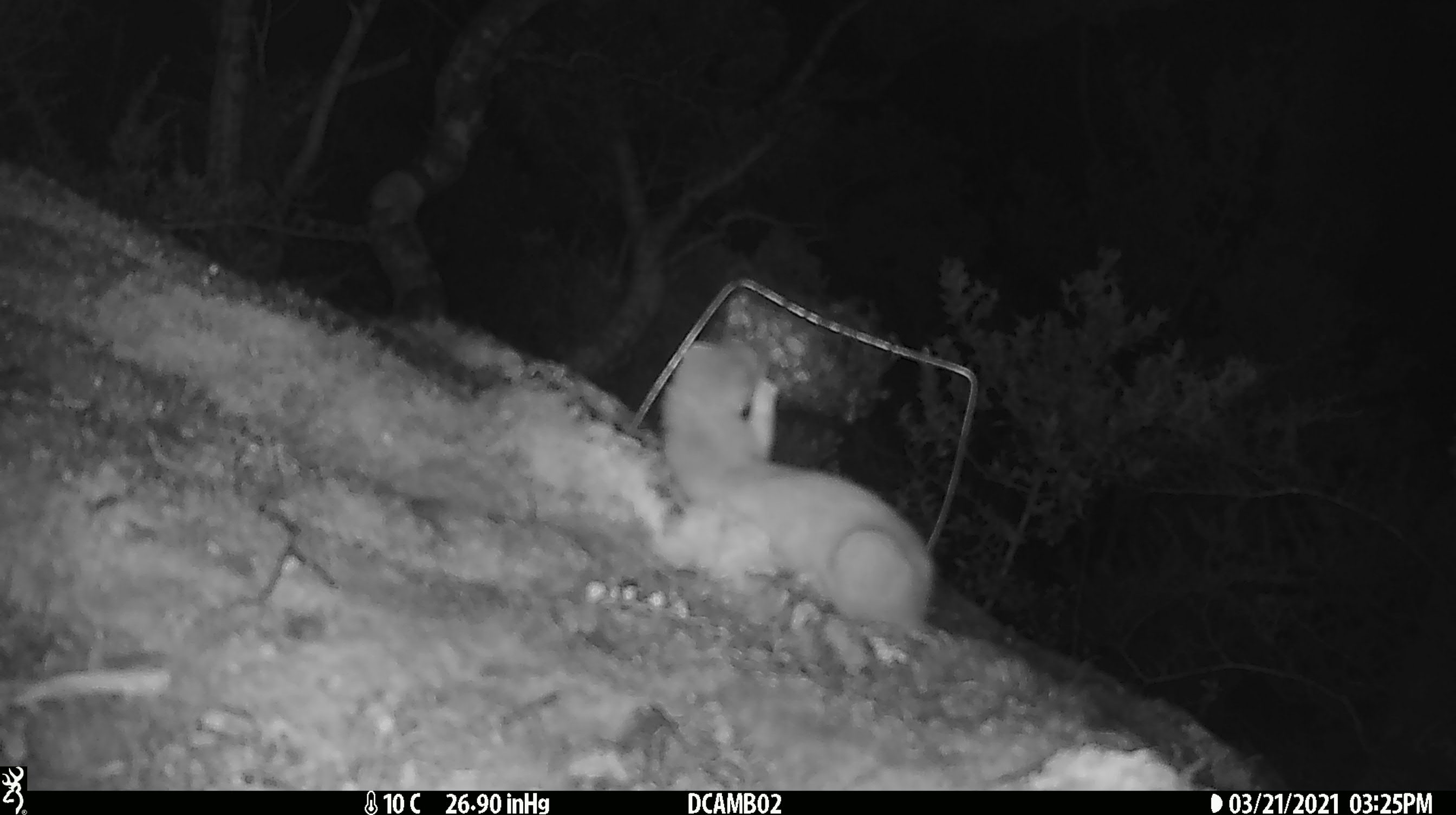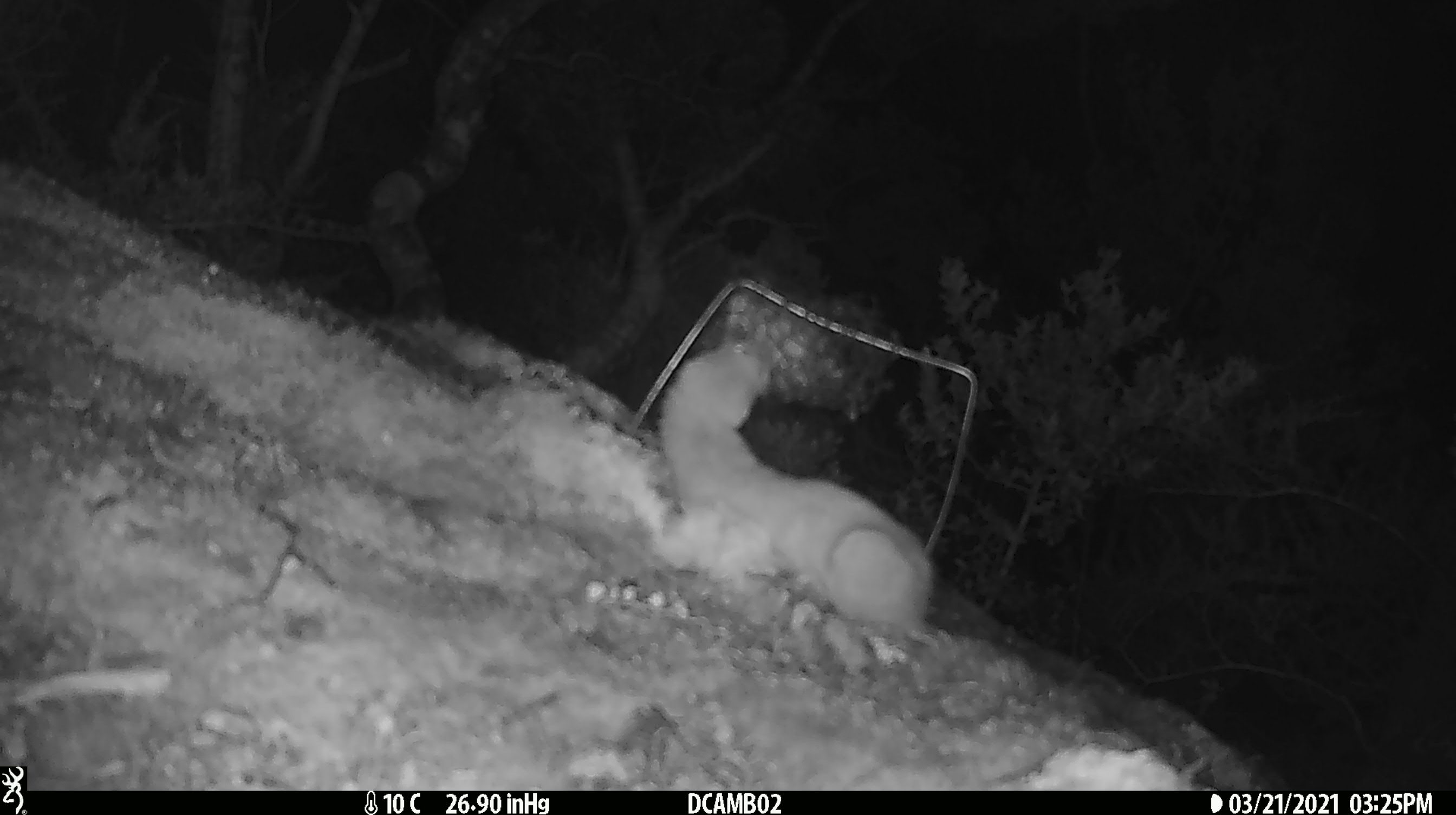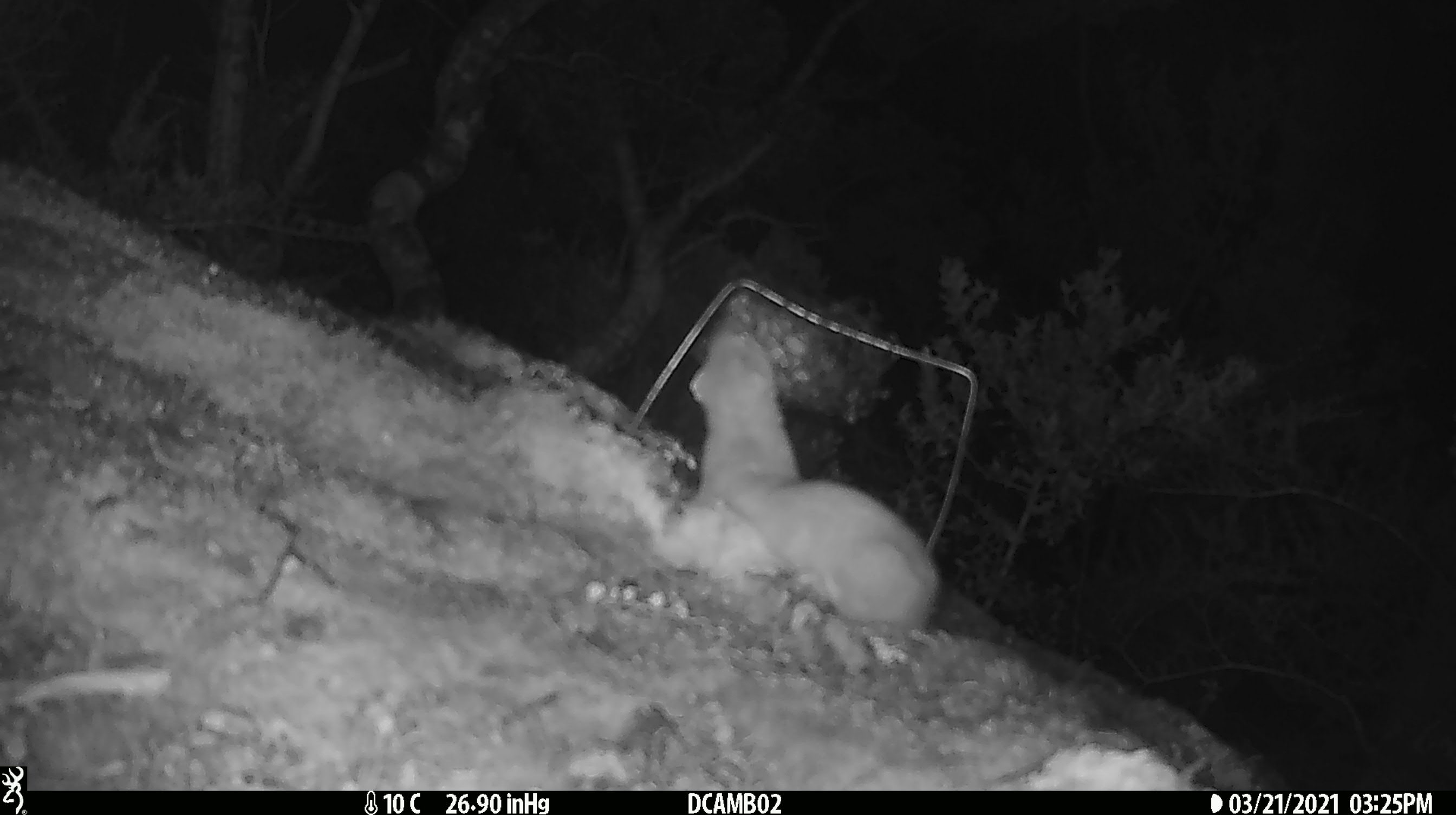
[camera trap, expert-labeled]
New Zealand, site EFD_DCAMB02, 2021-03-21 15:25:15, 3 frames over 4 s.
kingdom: Animalia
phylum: Chordata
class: Mammalia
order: Carnivora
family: Mustelidae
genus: Mustela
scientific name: Mustela erminea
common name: stoat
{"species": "stoat (Mustela erminea)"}